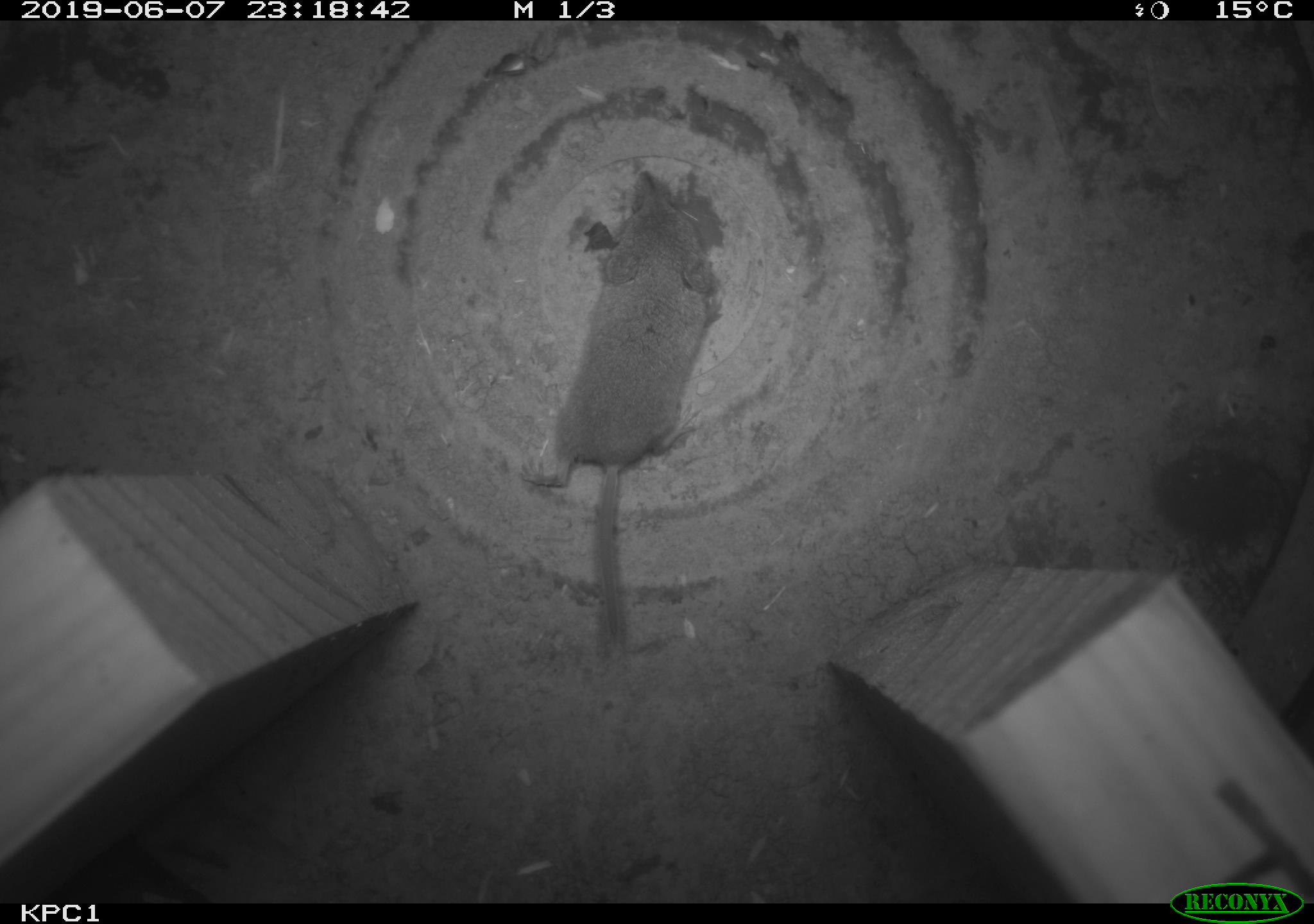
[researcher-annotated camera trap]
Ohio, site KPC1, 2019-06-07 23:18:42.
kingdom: Animalia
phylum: Chordata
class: Mammalia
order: Eulipotyphla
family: Soricidae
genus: Sorex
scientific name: Sorex cinereus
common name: masked shrew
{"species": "masked shrew (Sorex cinereus)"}